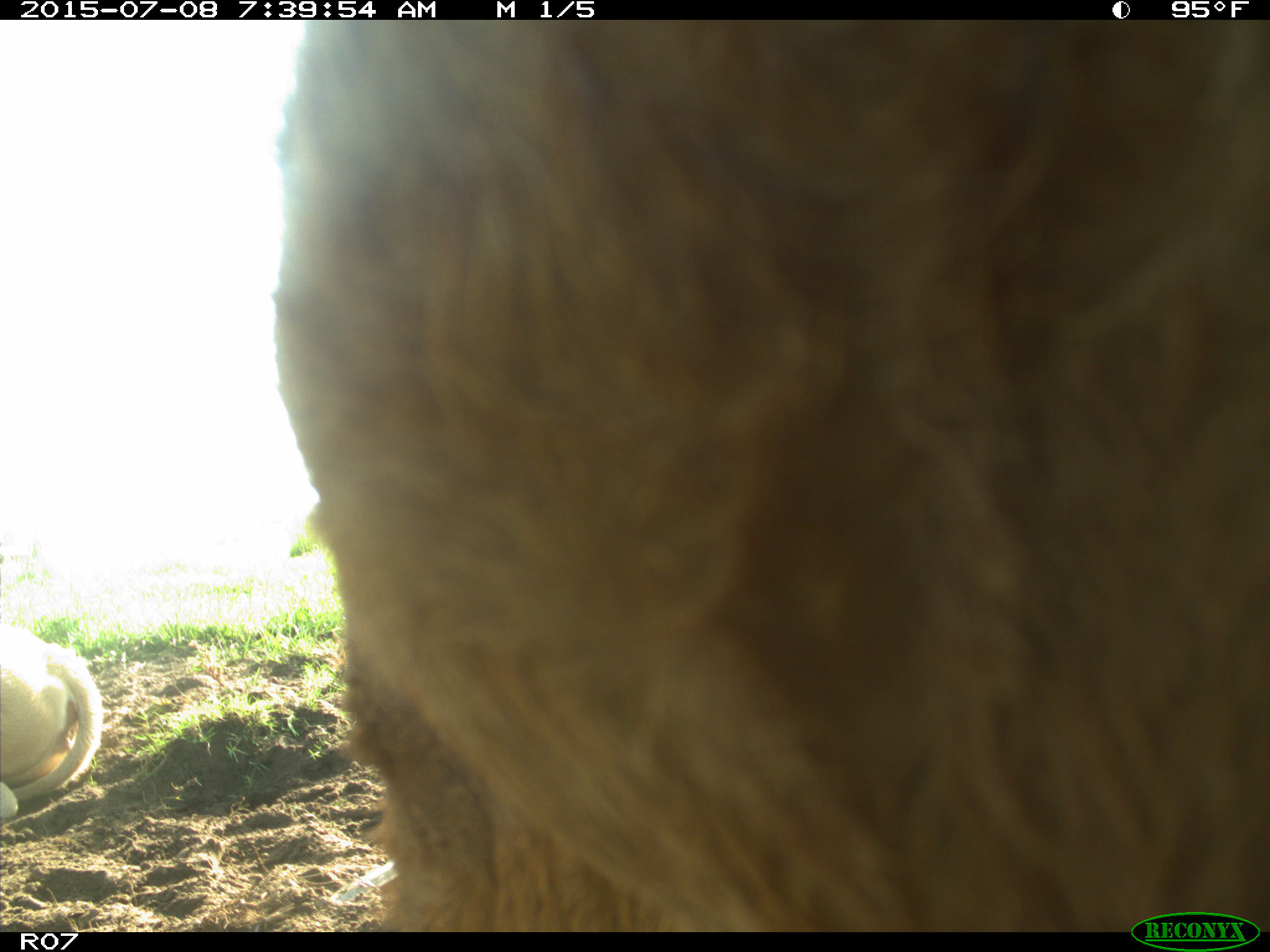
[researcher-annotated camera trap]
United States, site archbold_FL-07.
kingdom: Animalia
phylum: Chordata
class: Mammalia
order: Artiodactyla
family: Bovidae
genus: Bos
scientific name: Bos taurus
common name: domestic cow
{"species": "Bos taurus (domestic cow)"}